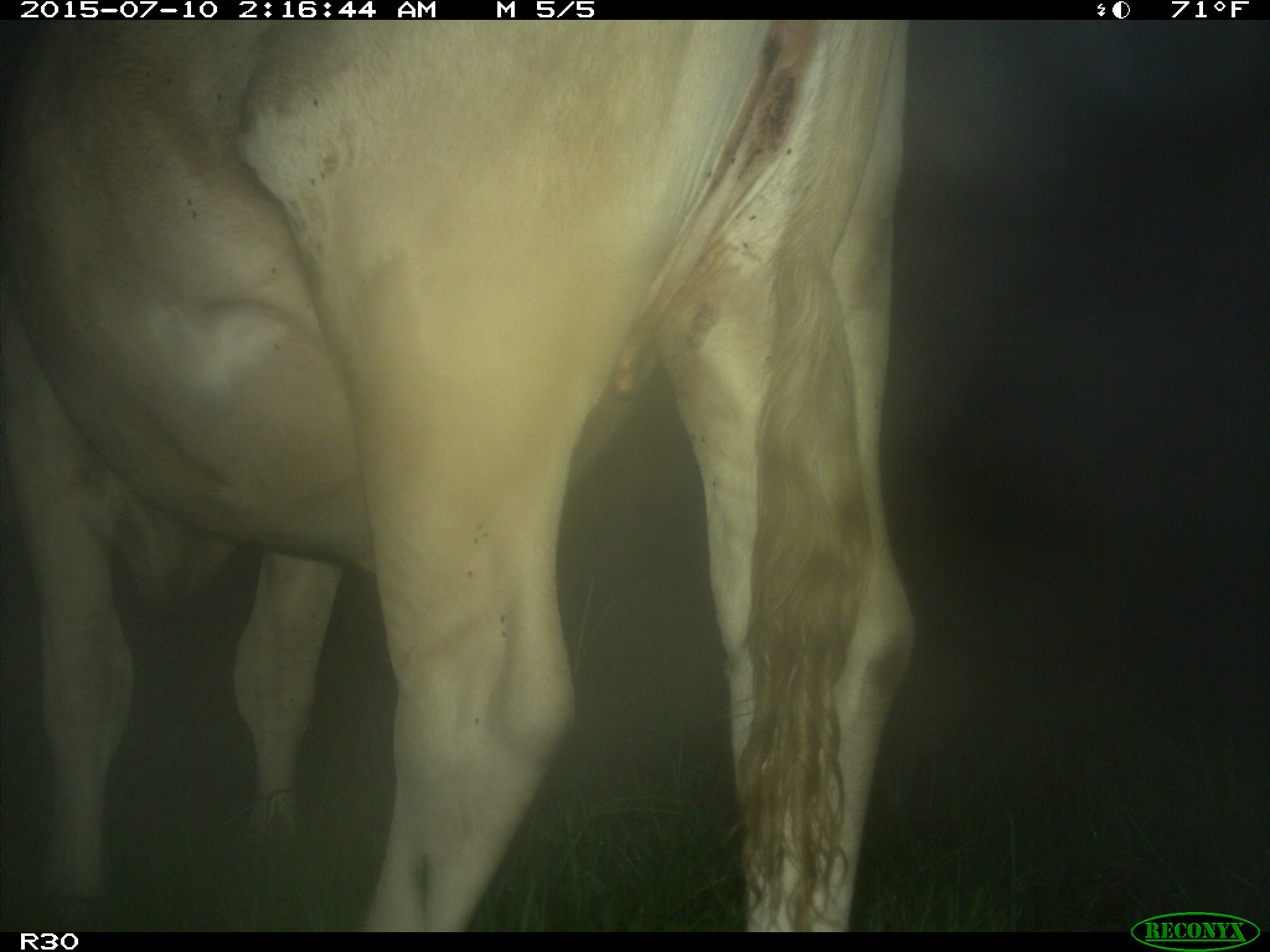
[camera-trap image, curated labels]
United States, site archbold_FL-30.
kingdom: Animalia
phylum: Chordata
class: Mammalia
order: Artiodactyla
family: Bovidae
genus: Bos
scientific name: Bos taurus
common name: domestic cow